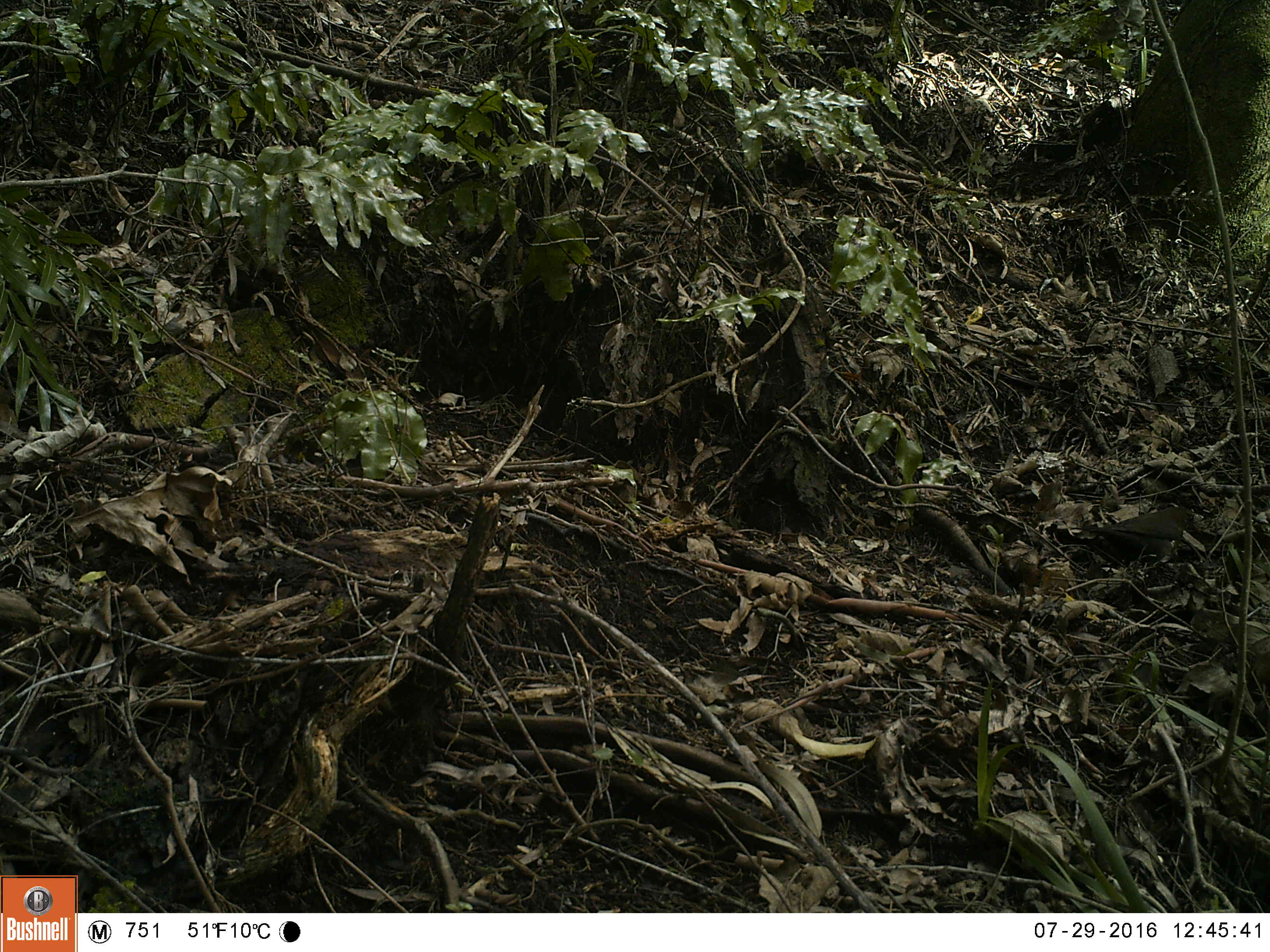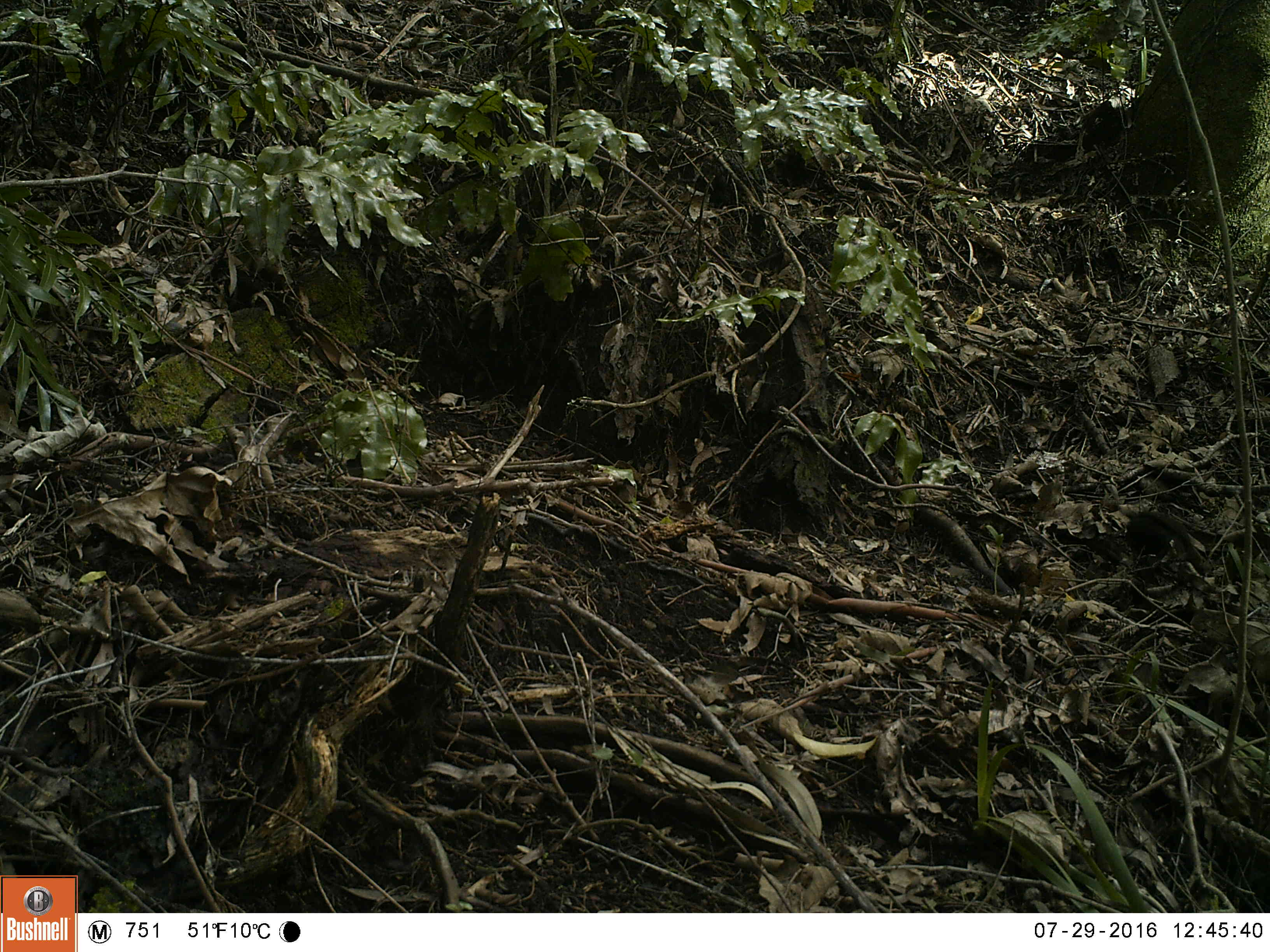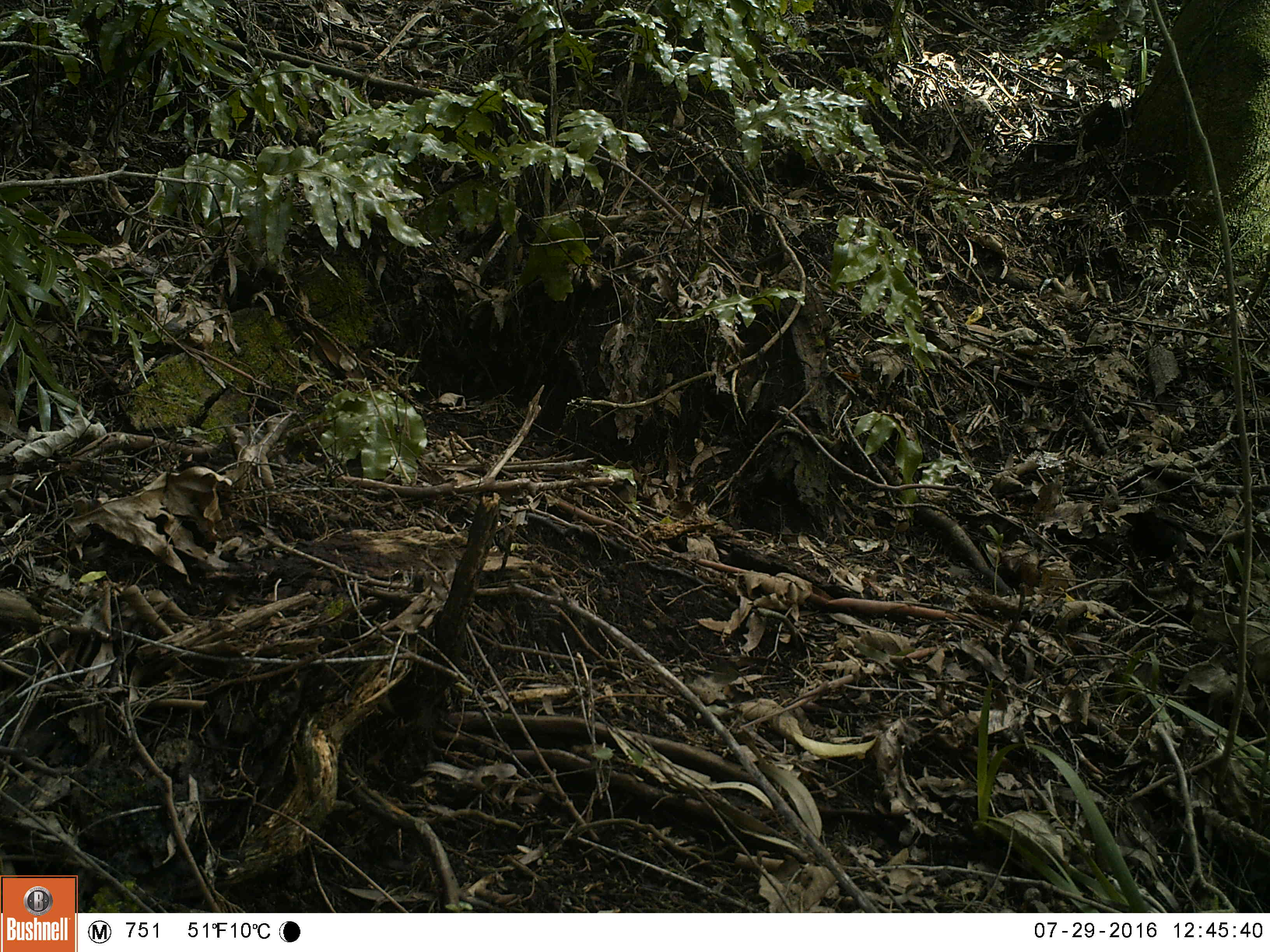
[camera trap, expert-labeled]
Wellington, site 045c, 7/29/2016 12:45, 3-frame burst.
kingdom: Animalia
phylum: Chordata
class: Aves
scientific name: Aves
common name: bird